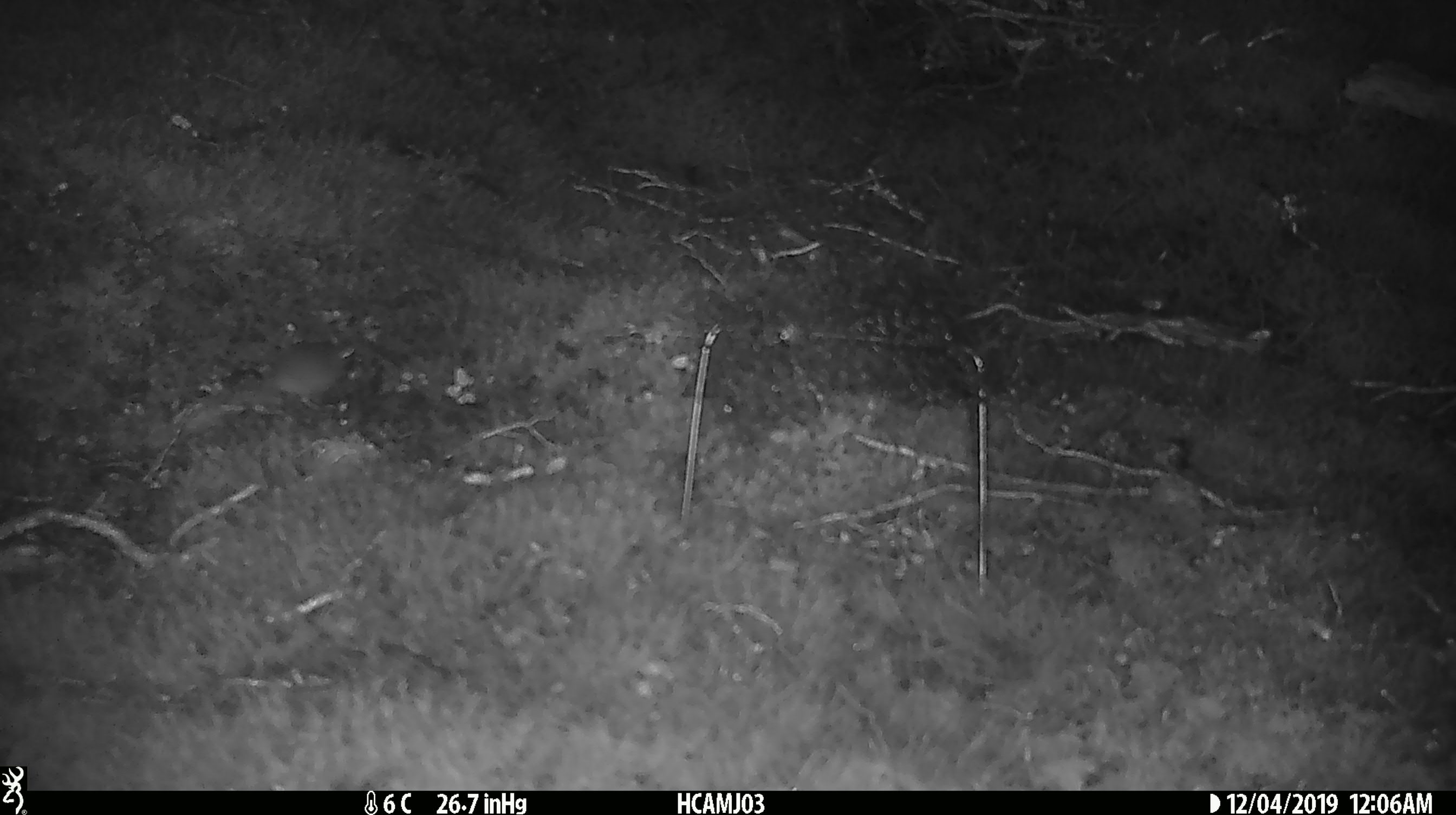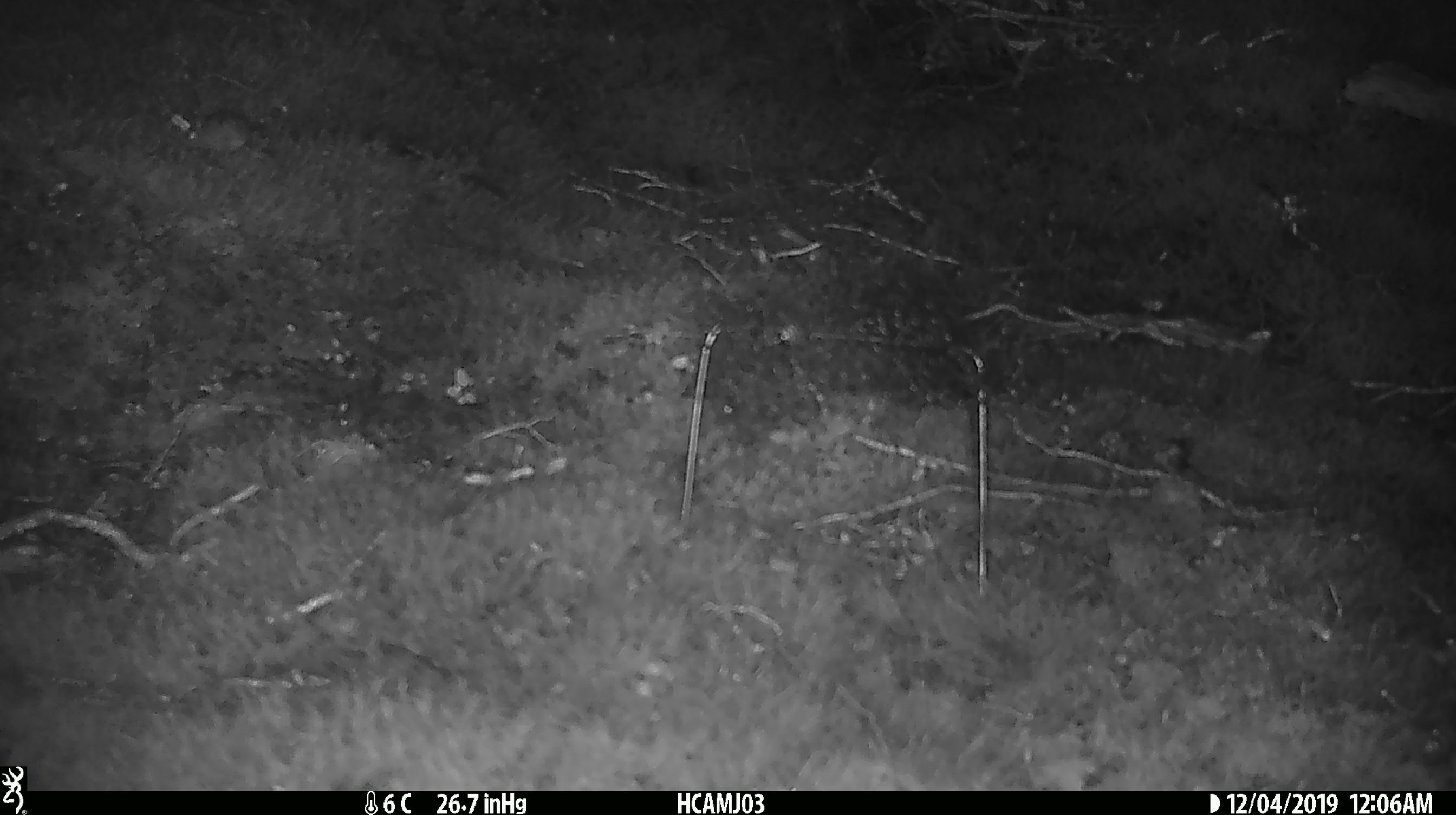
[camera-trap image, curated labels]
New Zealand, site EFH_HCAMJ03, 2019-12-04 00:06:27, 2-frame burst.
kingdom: Animalia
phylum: Chordata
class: Mammalia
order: Rodentia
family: Muridae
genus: Mus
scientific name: Mus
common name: mouse